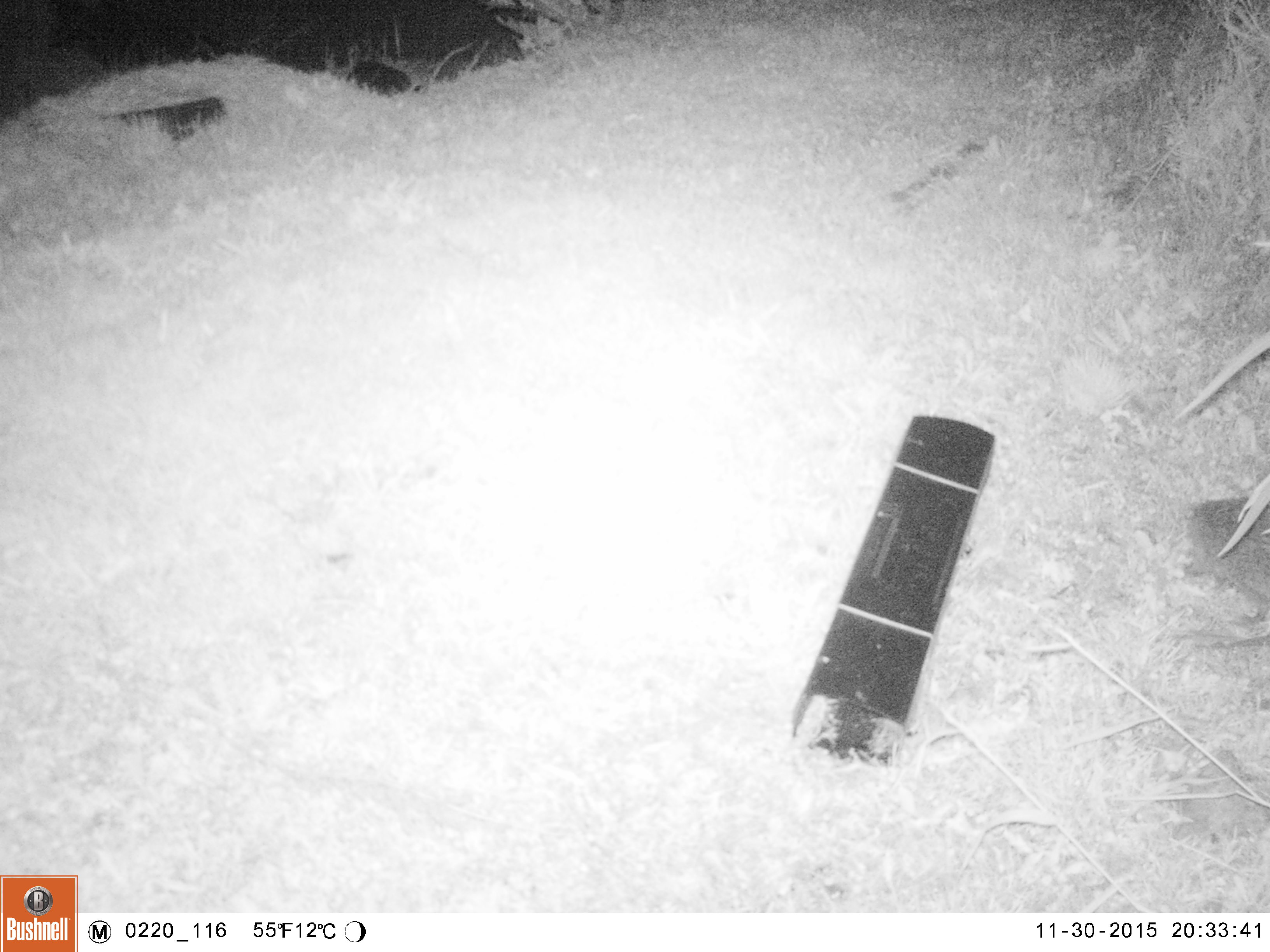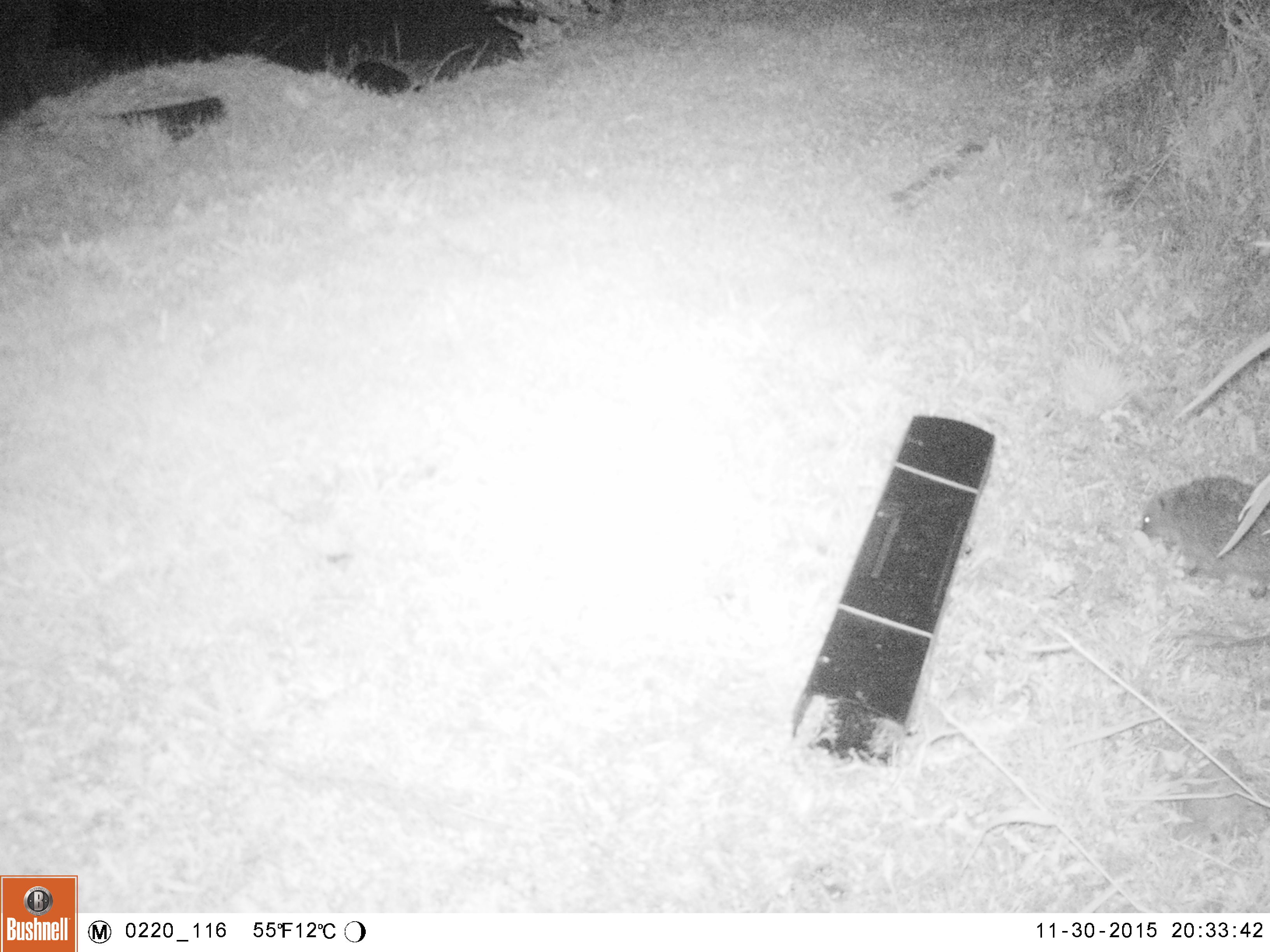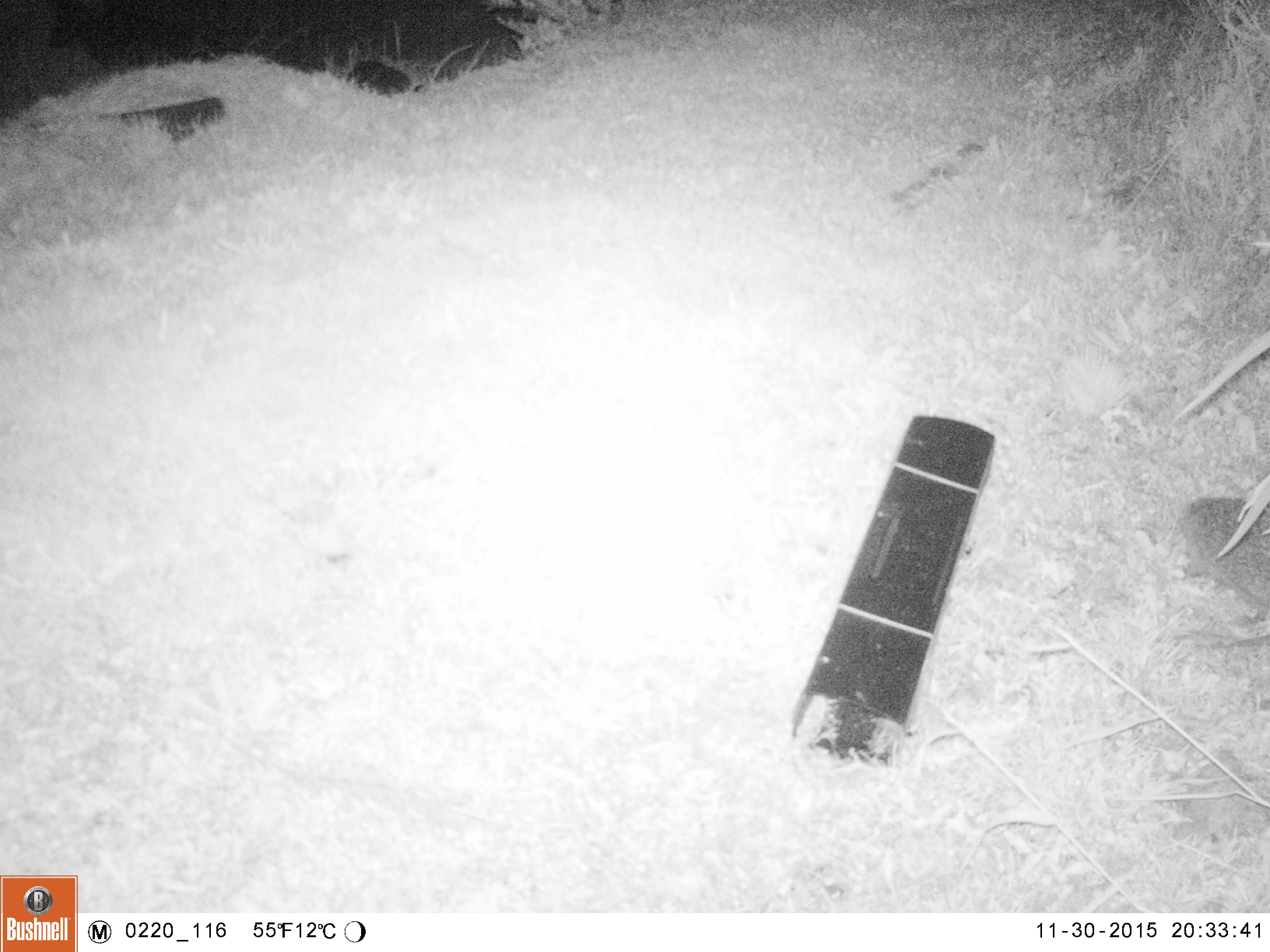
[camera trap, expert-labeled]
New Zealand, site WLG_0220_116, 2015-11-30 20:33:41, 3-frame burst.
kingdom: Animalia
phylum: Chordata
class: Mammalia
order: Eulipotyphla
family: Erinaceidae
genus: Erinaceus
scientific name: Erinaceus europaeus europaeus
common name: european hedgehog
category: hedgehog